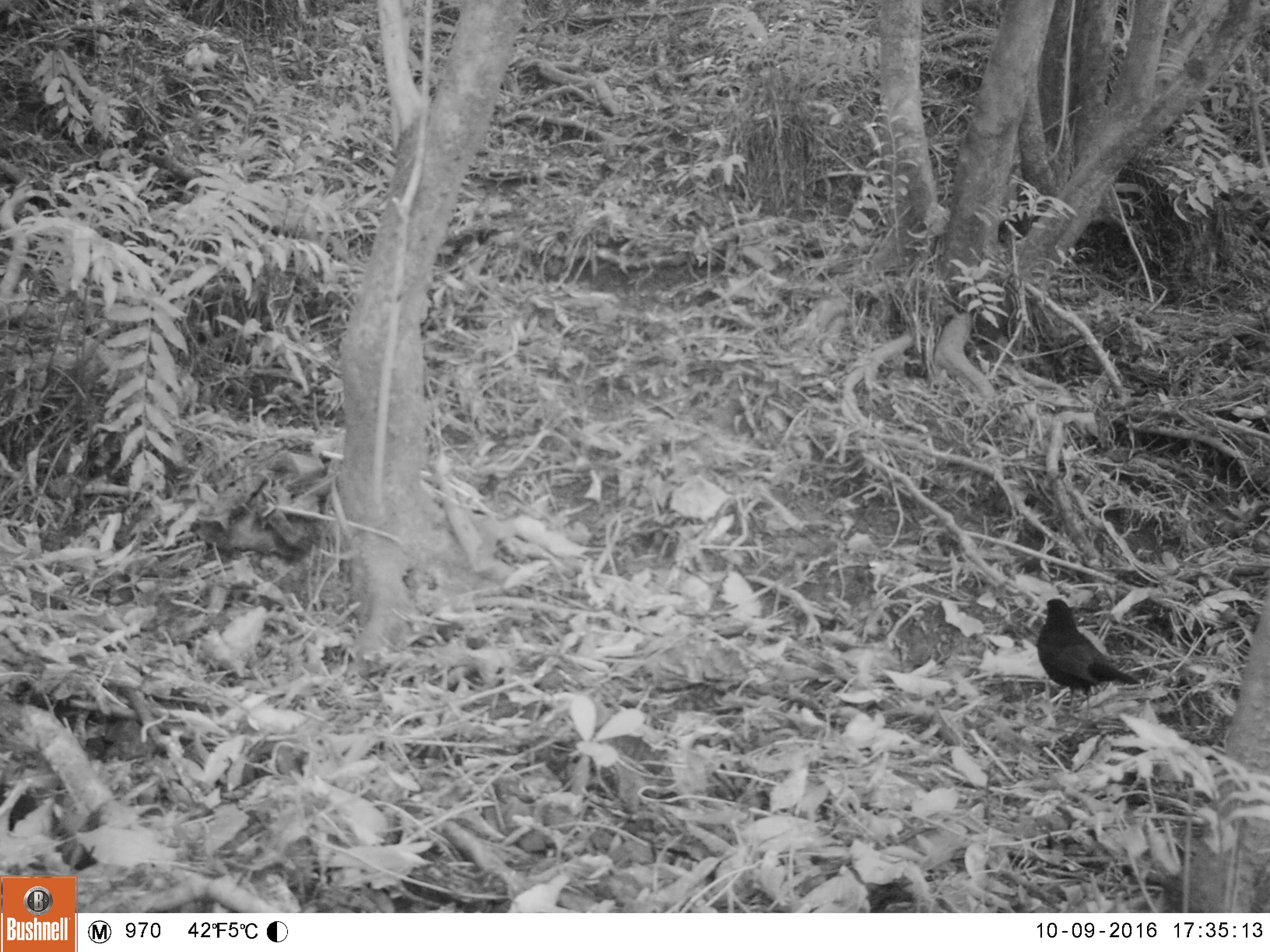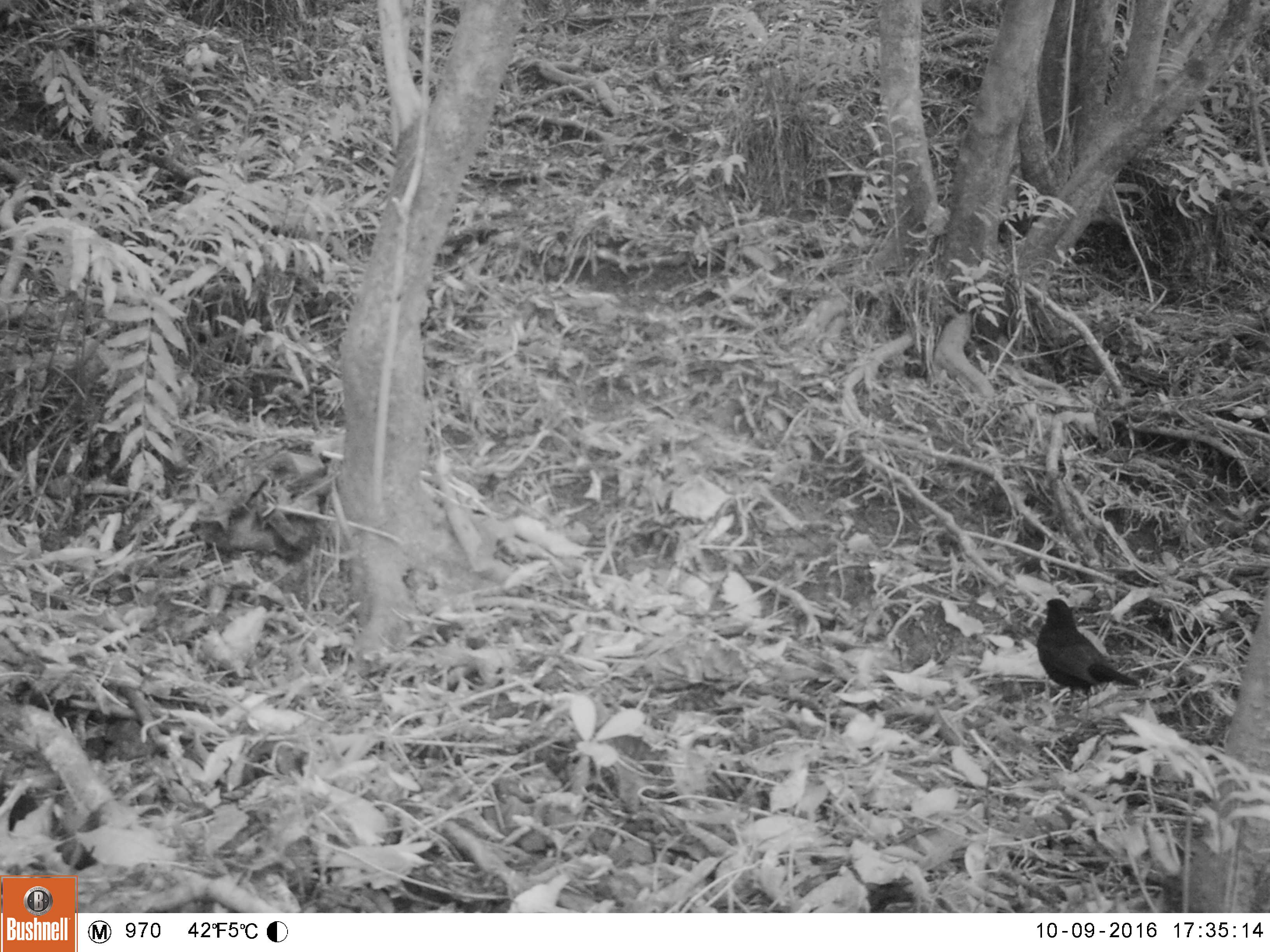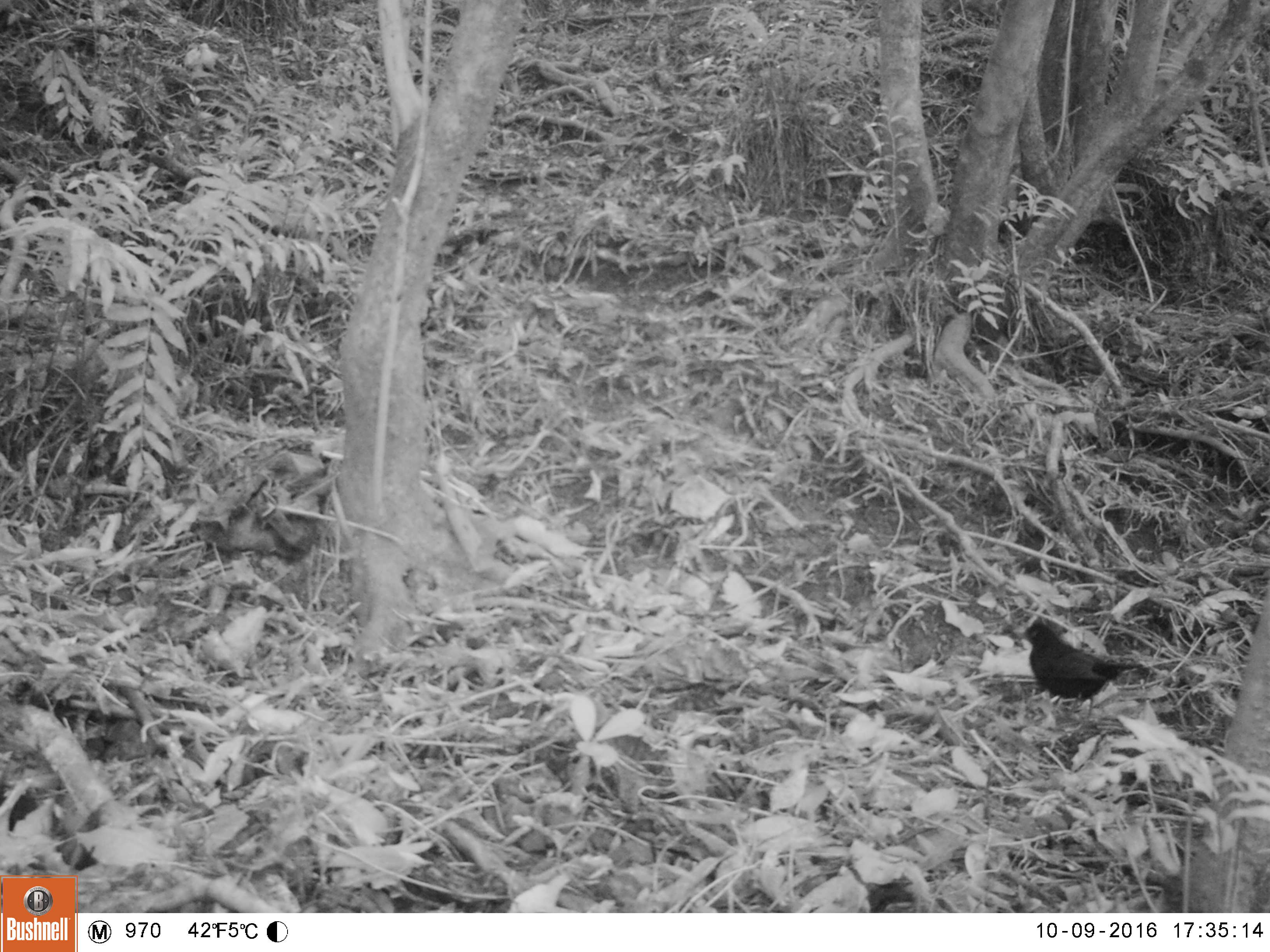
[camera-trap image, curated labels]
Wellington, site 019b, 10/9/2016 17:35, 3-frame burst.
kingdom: Animalia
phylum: Chordata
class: Aves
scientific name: Aves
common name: bird